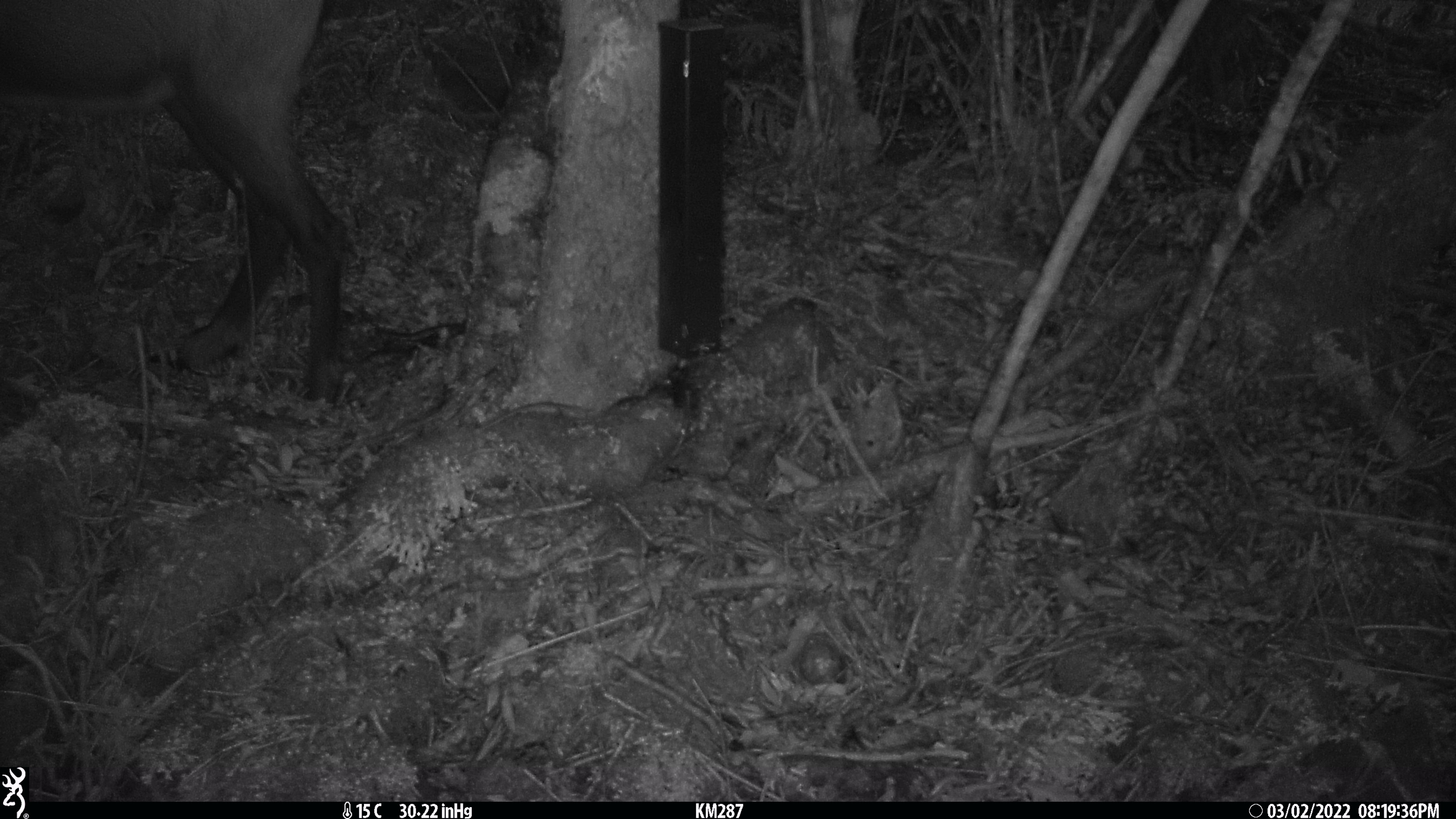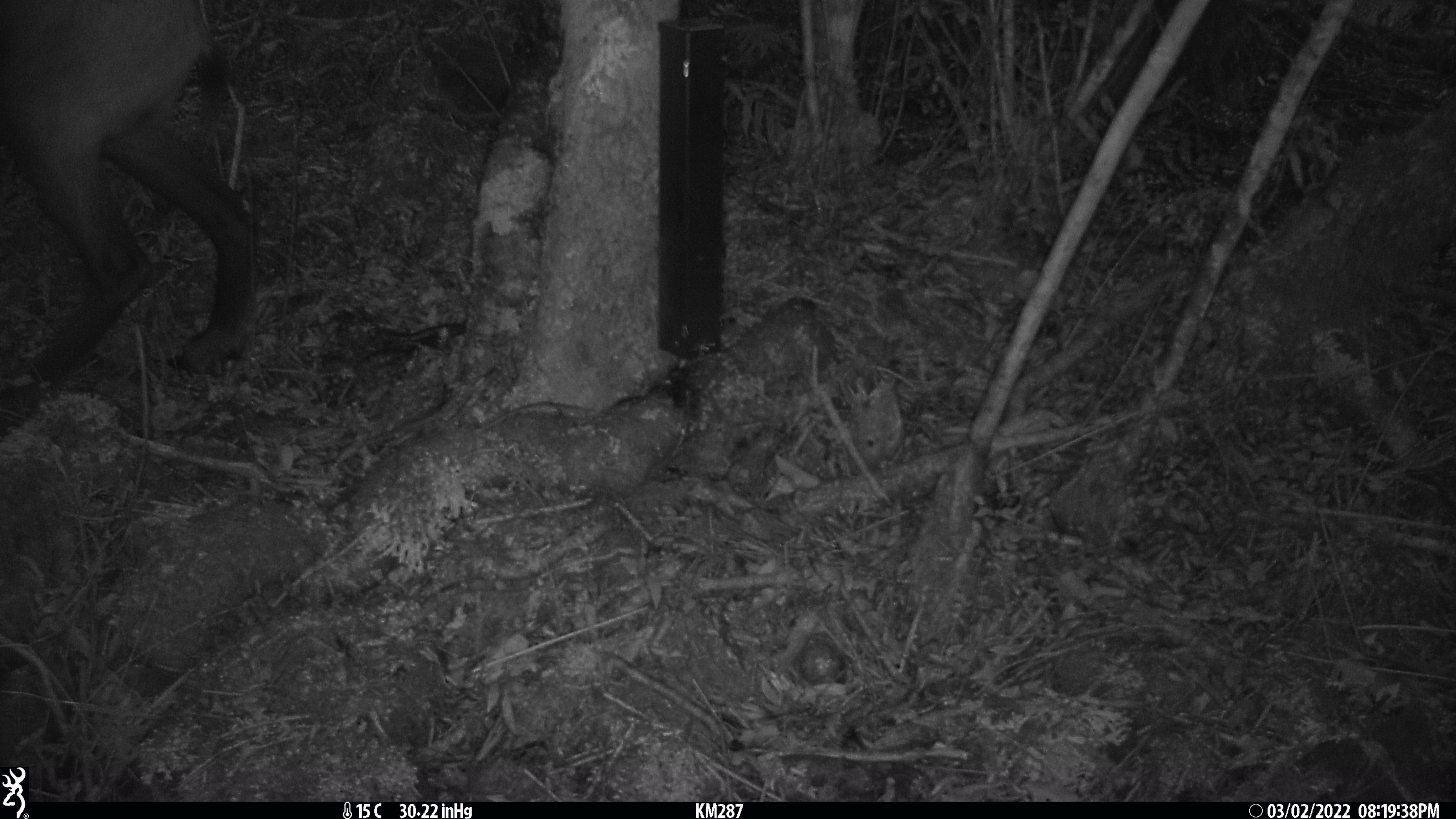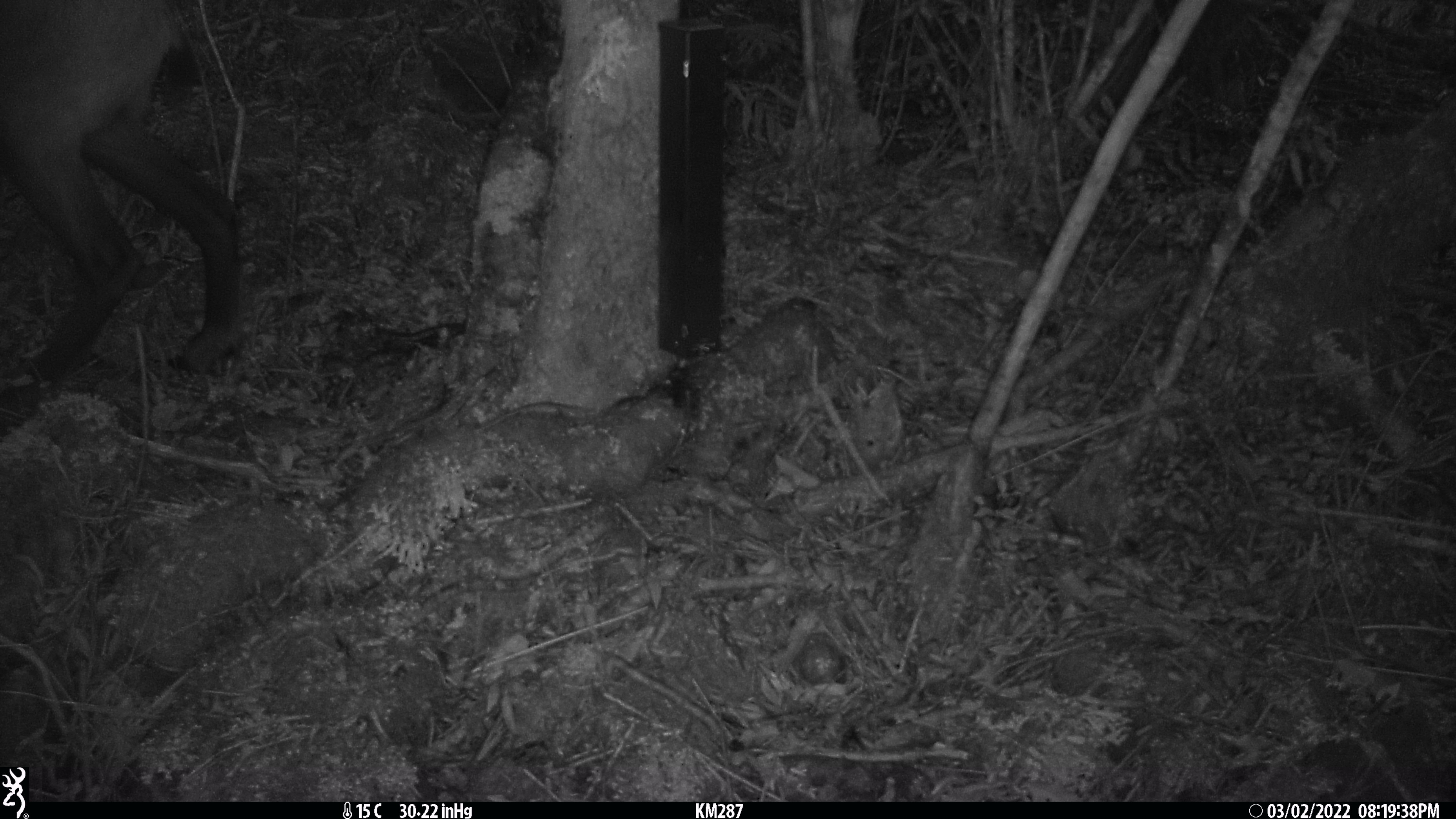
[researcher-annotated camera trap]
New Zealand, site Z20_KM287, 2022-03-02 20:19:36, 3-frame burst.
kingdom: Animalia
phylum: Chordata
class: Mammalia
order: Artiodactyla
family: Bovidae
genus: Rupicapra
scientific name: Rupicapra rupicapra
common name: alpine chamois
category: chamois